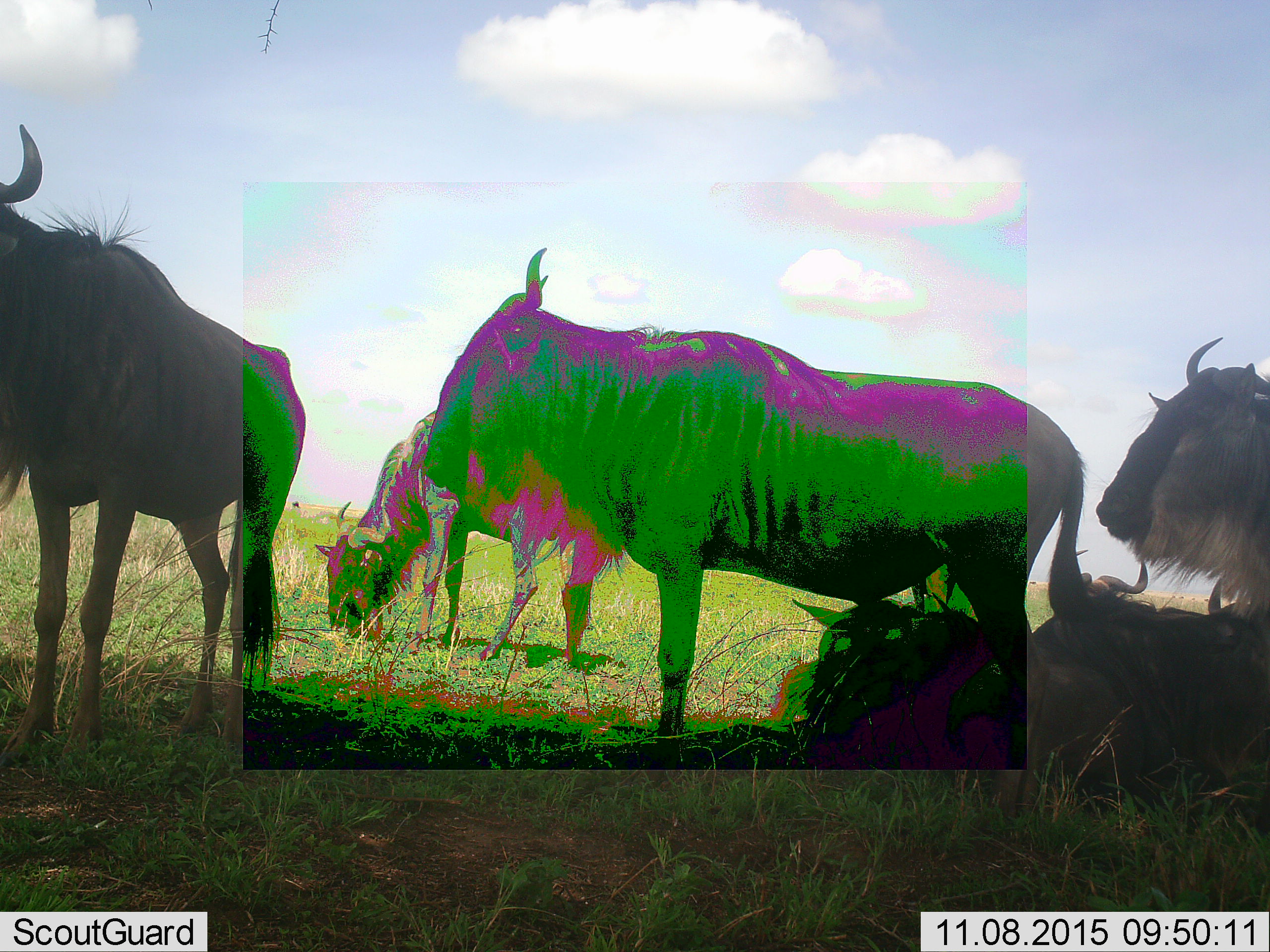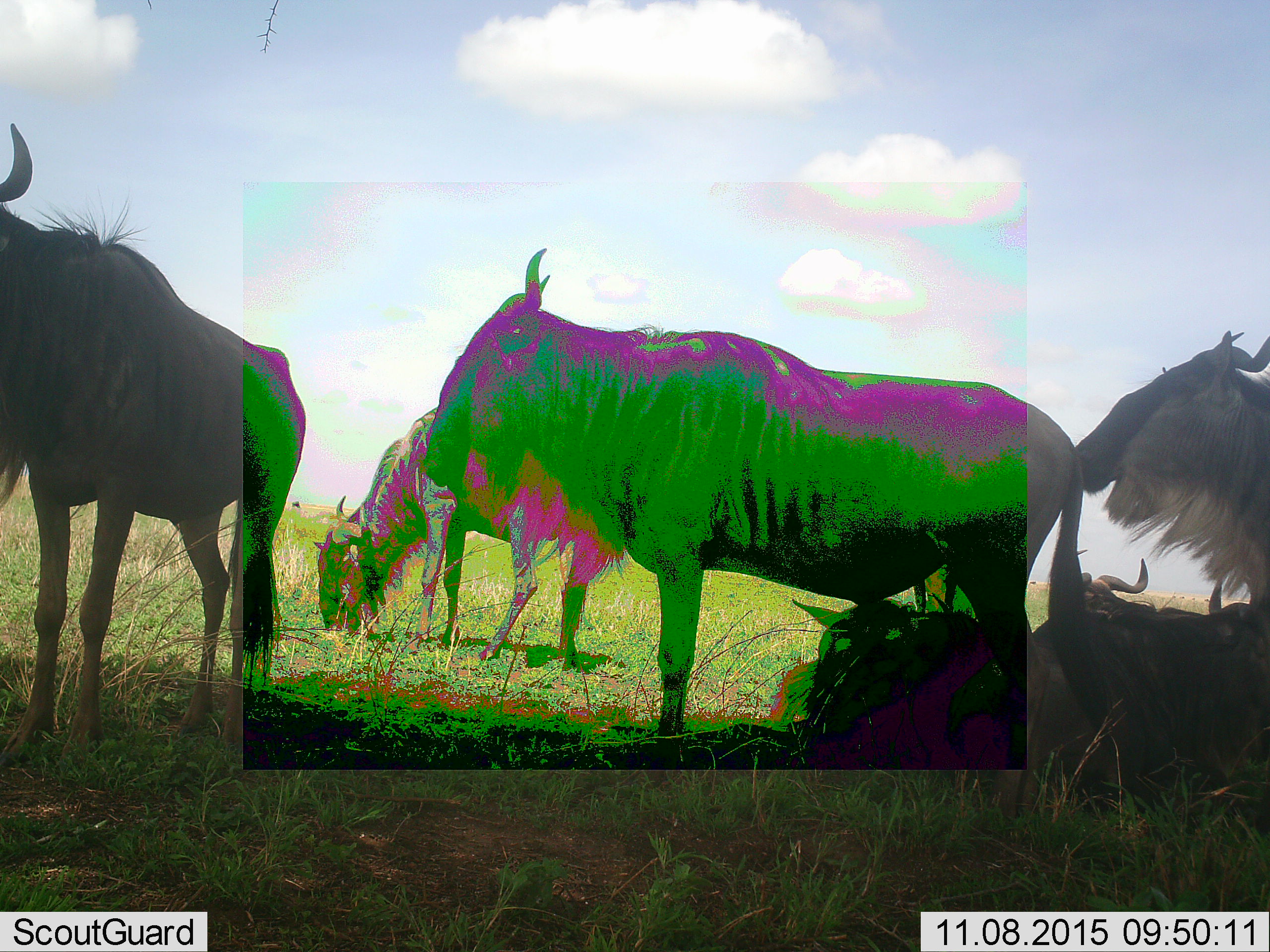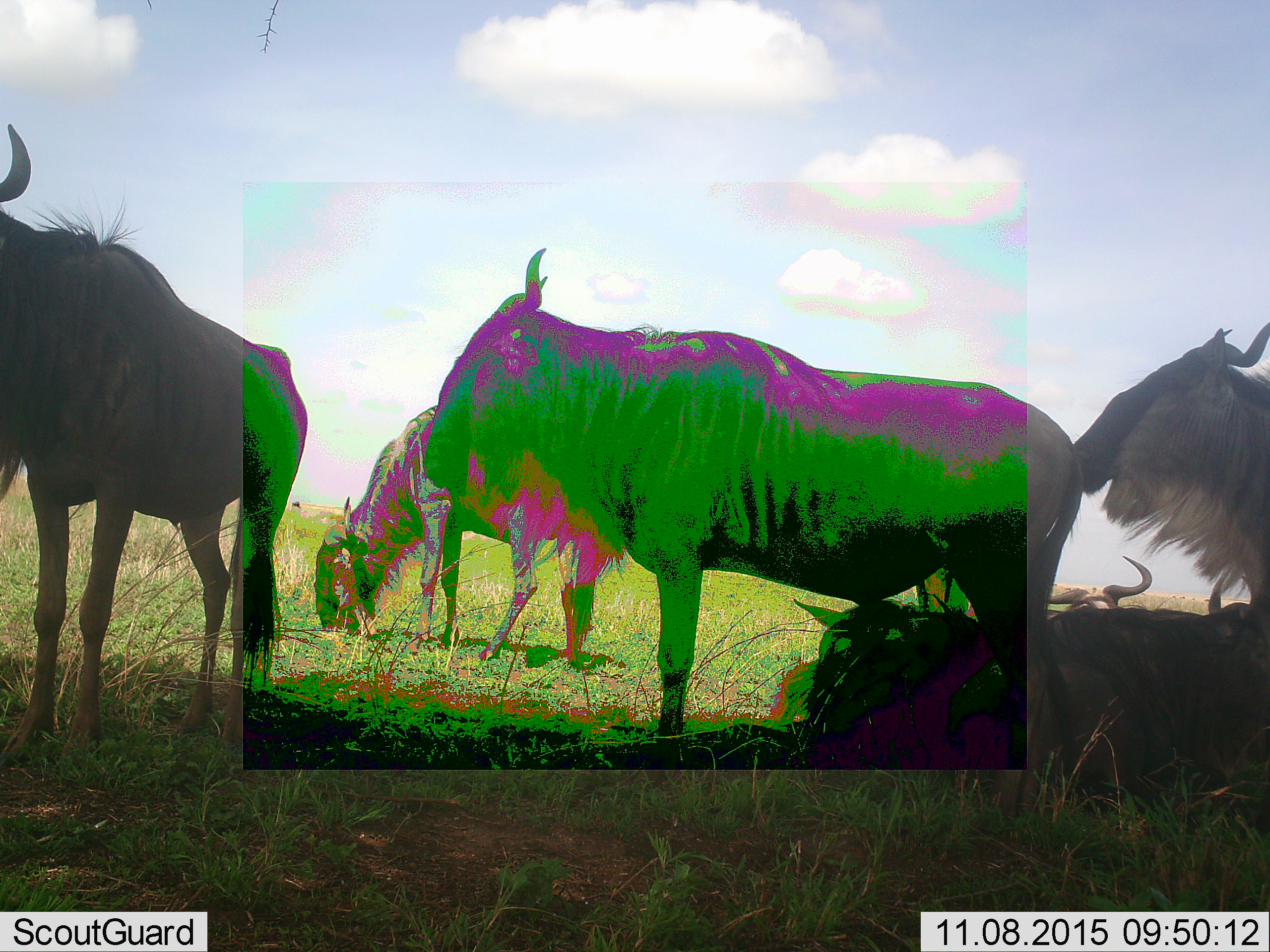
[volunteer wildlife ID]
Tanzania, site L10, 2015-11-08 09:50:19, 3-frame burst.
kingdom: Animalia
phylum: Chordata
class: Mammalia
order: Artiodactyla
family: Bovidae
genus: Connochaetes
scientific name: Connochaetes taurinus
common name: blue wildebeest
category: wildebeest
Wildebeest (blue wildebeest) (Connochaetes taurinus), count 7. Behavior (volunteer vote fractions): standing 100%, resting 100%, moving 0%, interacting 12%. Young present (vote fraction): 12%. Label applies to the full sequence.